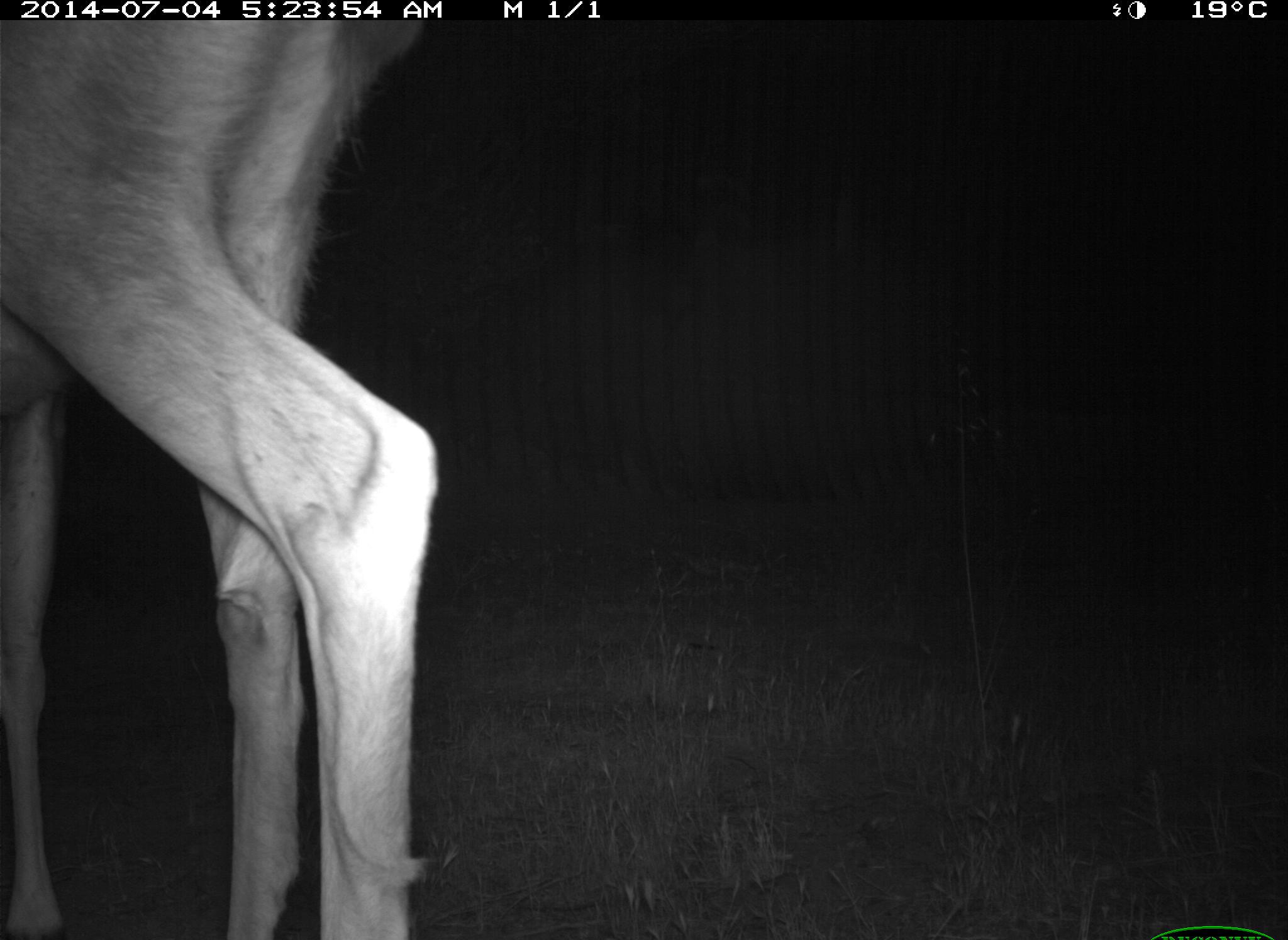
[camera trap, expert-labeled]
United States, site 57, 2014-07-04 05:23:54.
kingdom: Animalia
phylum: Chordata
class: Mammalia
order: Artiodactyla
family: Cervidae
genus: Odocoileus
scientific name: Odocoileus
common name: deer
Deer (Odocoileus).